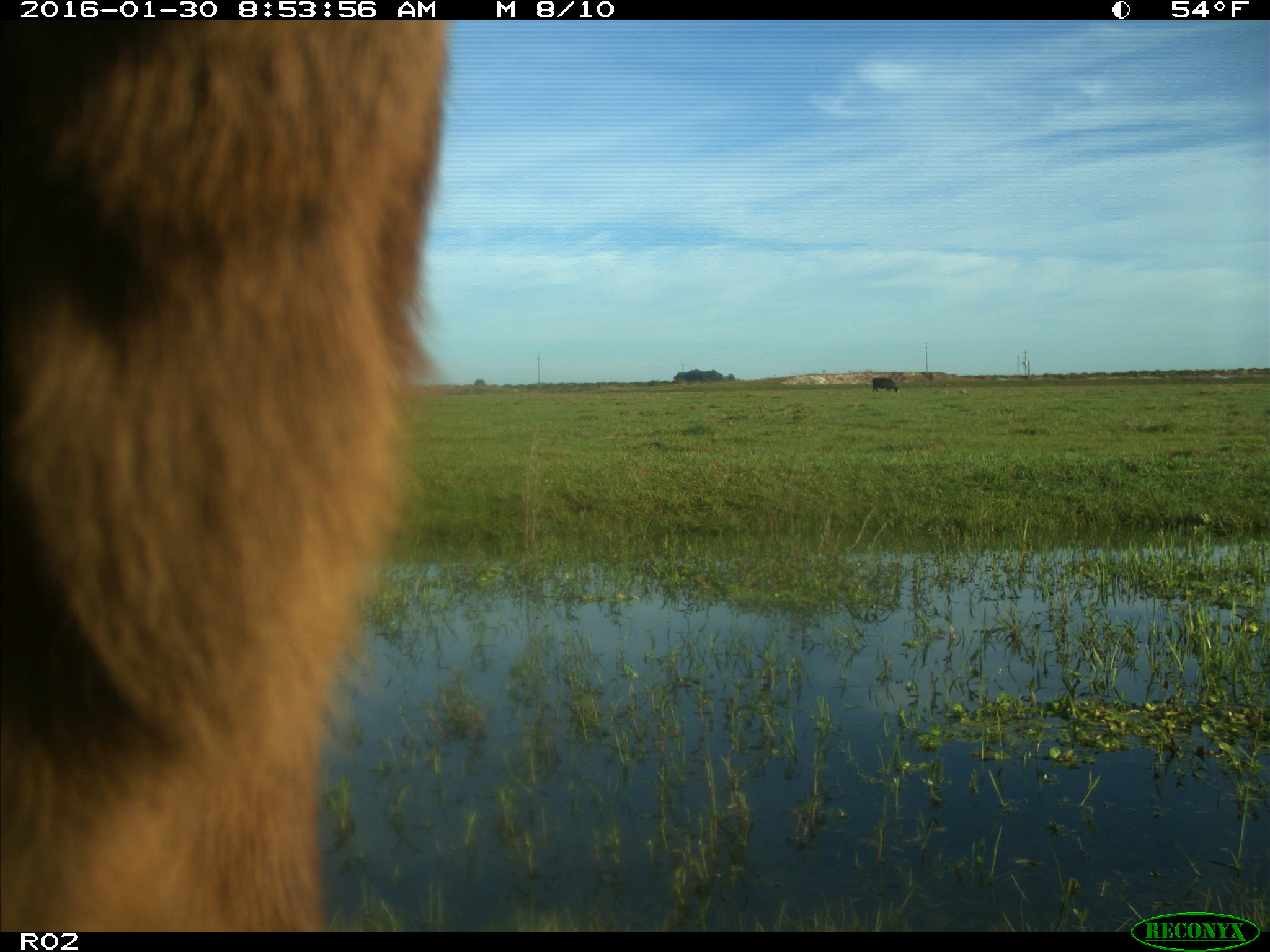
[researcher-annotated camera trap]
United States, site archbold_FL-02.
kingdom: Animalia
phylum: Chordata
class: Mammalia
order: Artiodactyla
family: Bovidae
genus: Bos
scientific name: Bos taurus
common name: domestic cow